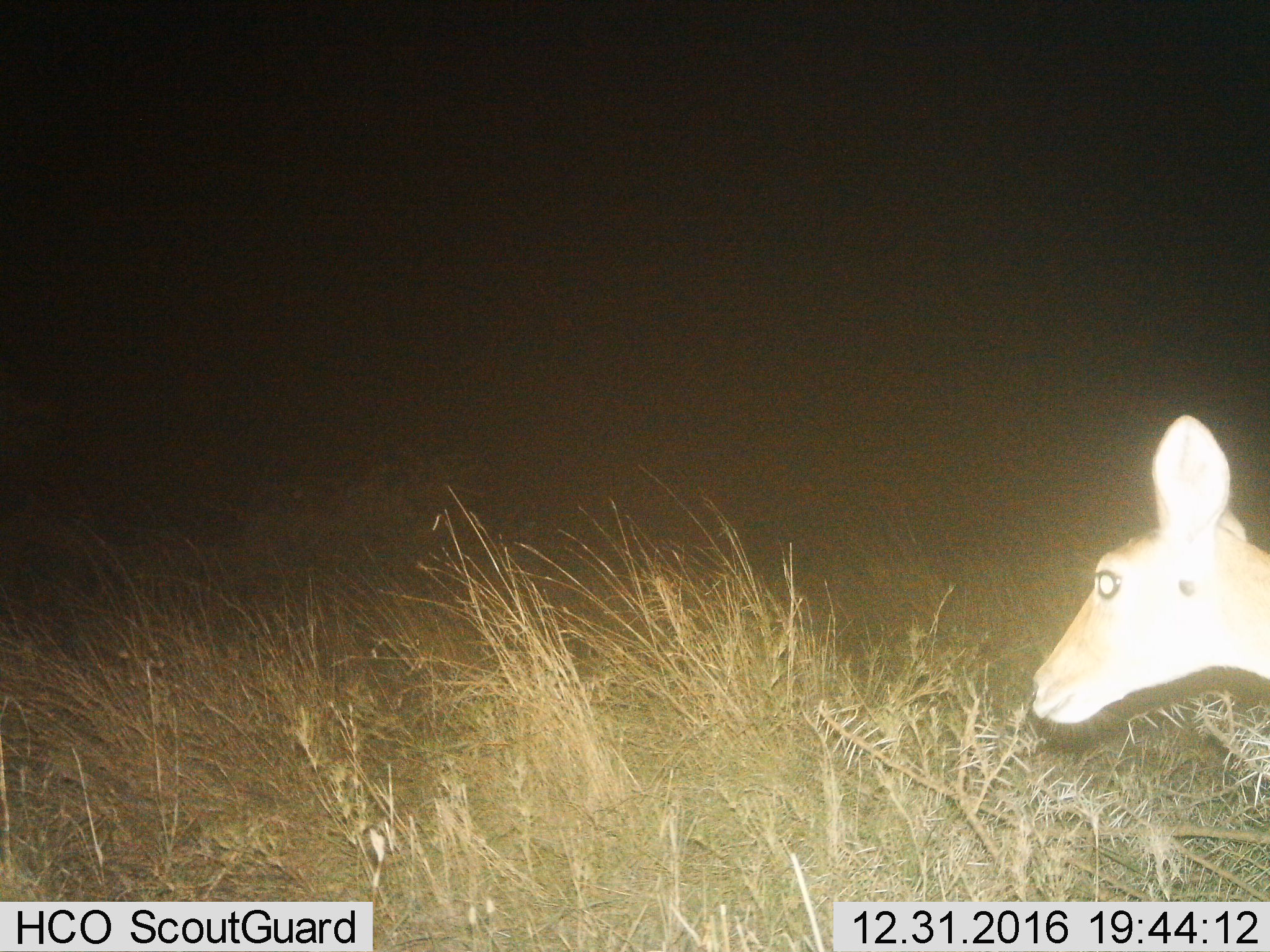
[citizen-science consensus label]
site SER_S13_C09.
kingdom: Animalia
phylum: Chordata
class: Mammalia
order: Artiodactyla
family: Bovidae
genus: Aepyceros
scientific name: Aepyceros melampus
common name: impala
Impala (Aepyceros melampus), count 1. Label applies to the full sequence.